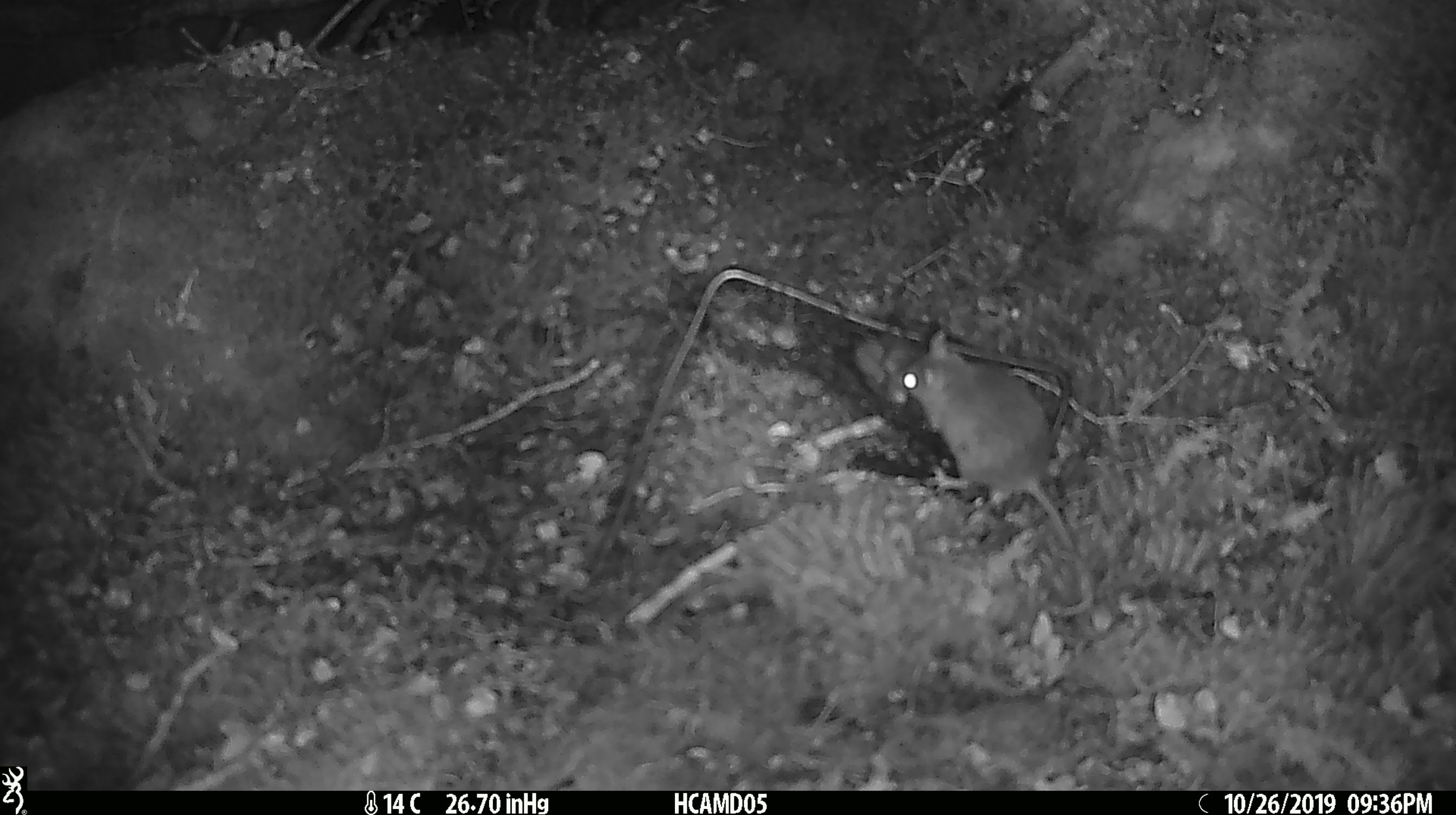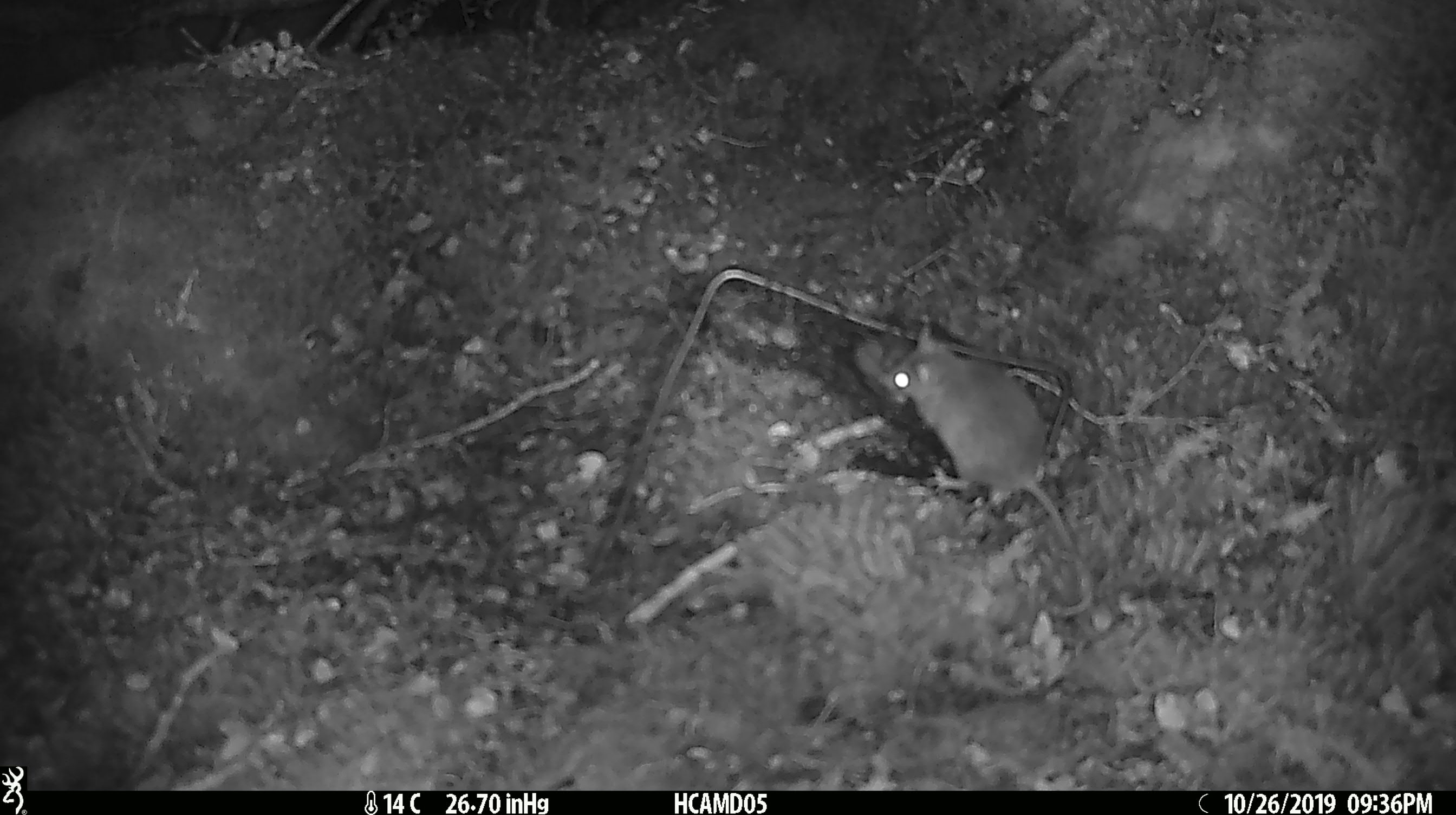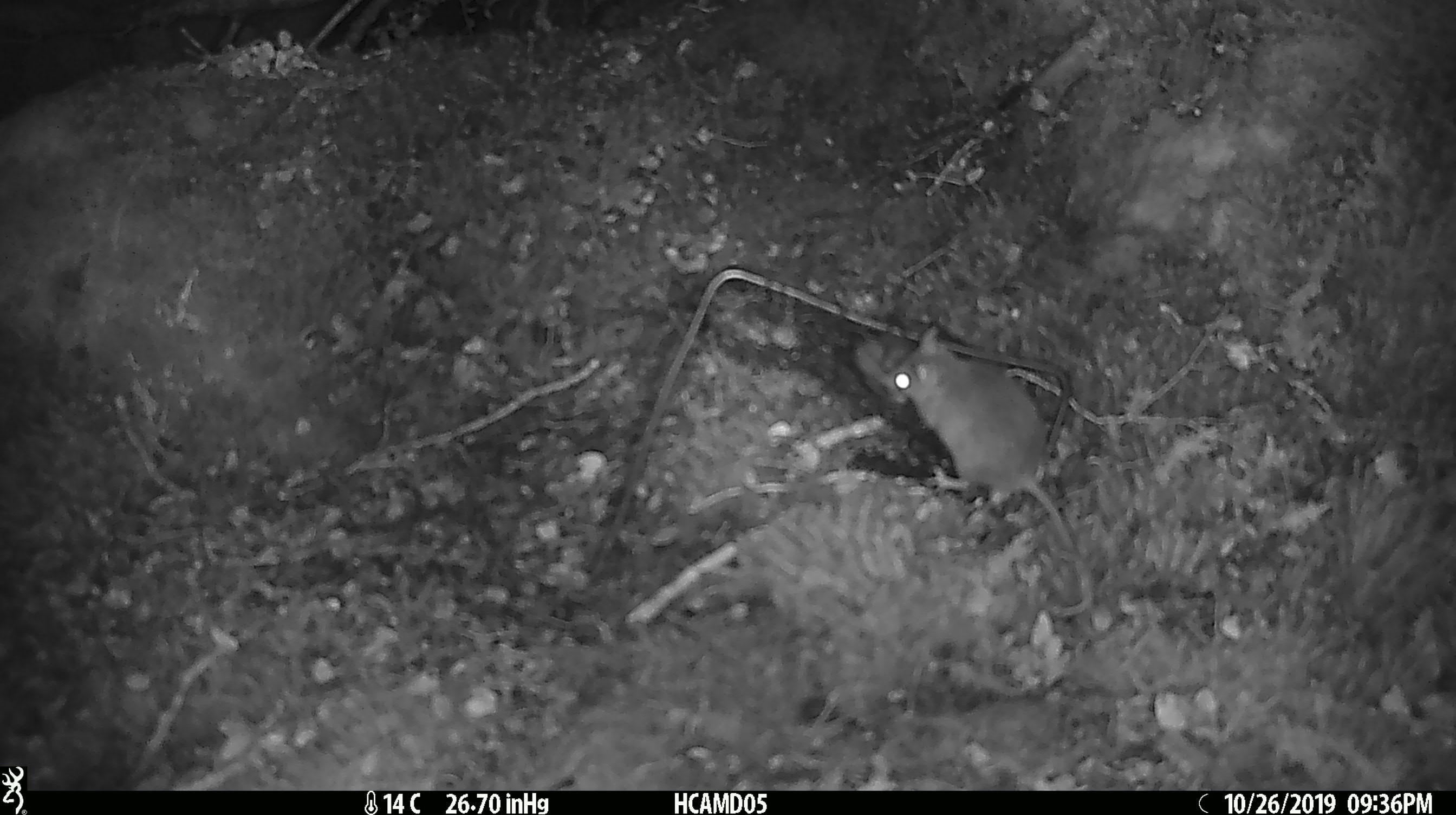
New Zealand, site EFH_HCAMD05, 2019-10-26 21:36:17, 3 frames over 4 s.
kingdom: Animalia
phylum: Chordata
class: Mammalia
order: Rodentia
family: Muridae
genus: Mus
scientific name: Mus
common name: mouse